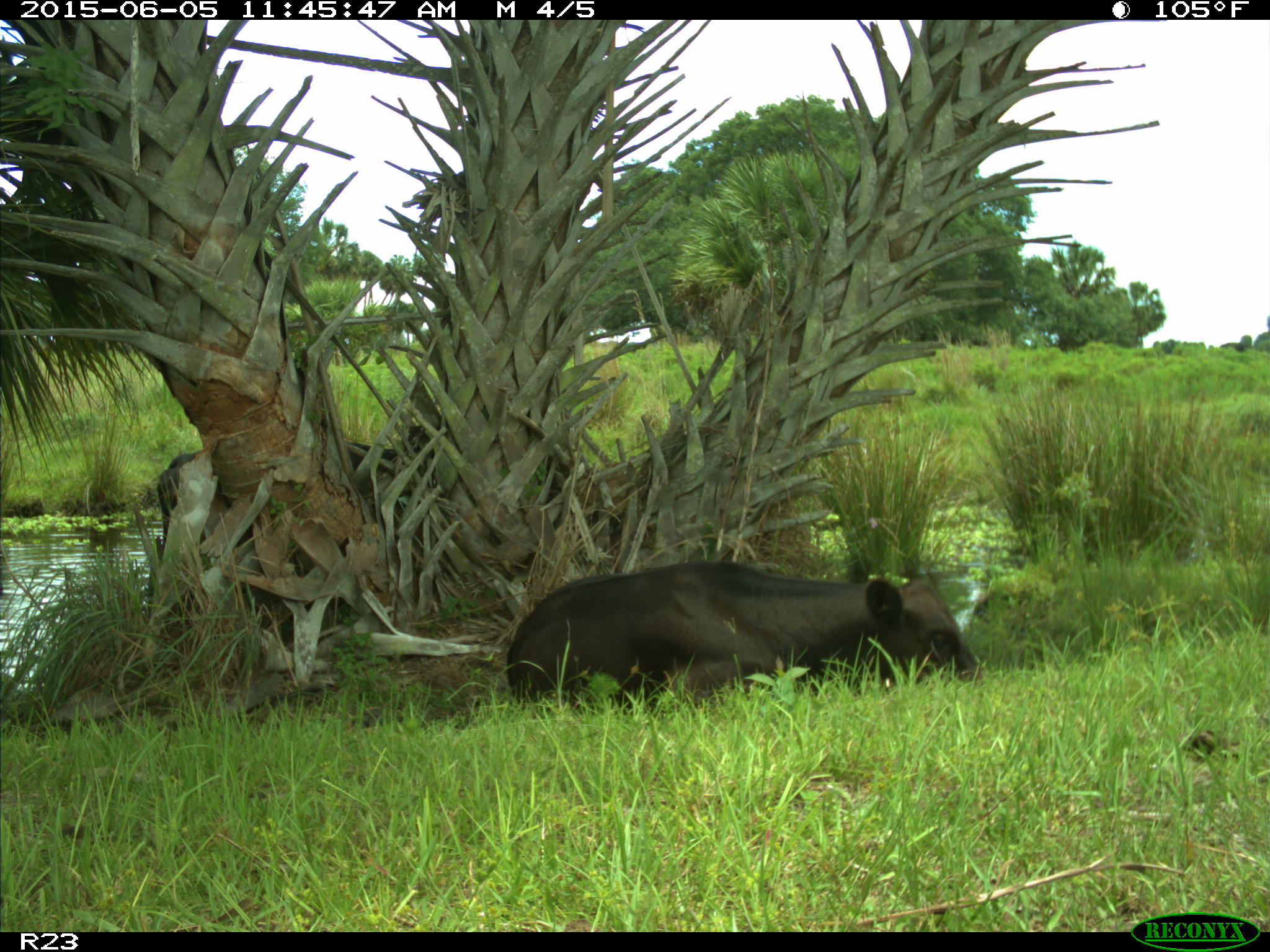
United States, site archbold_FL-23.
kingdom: Animalia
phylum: Chordata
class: Mammalia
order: Artiodactyla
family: Bovidae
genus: Bos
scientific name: Bos taurus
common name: domestic cow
Bos taurus (domestic cow).